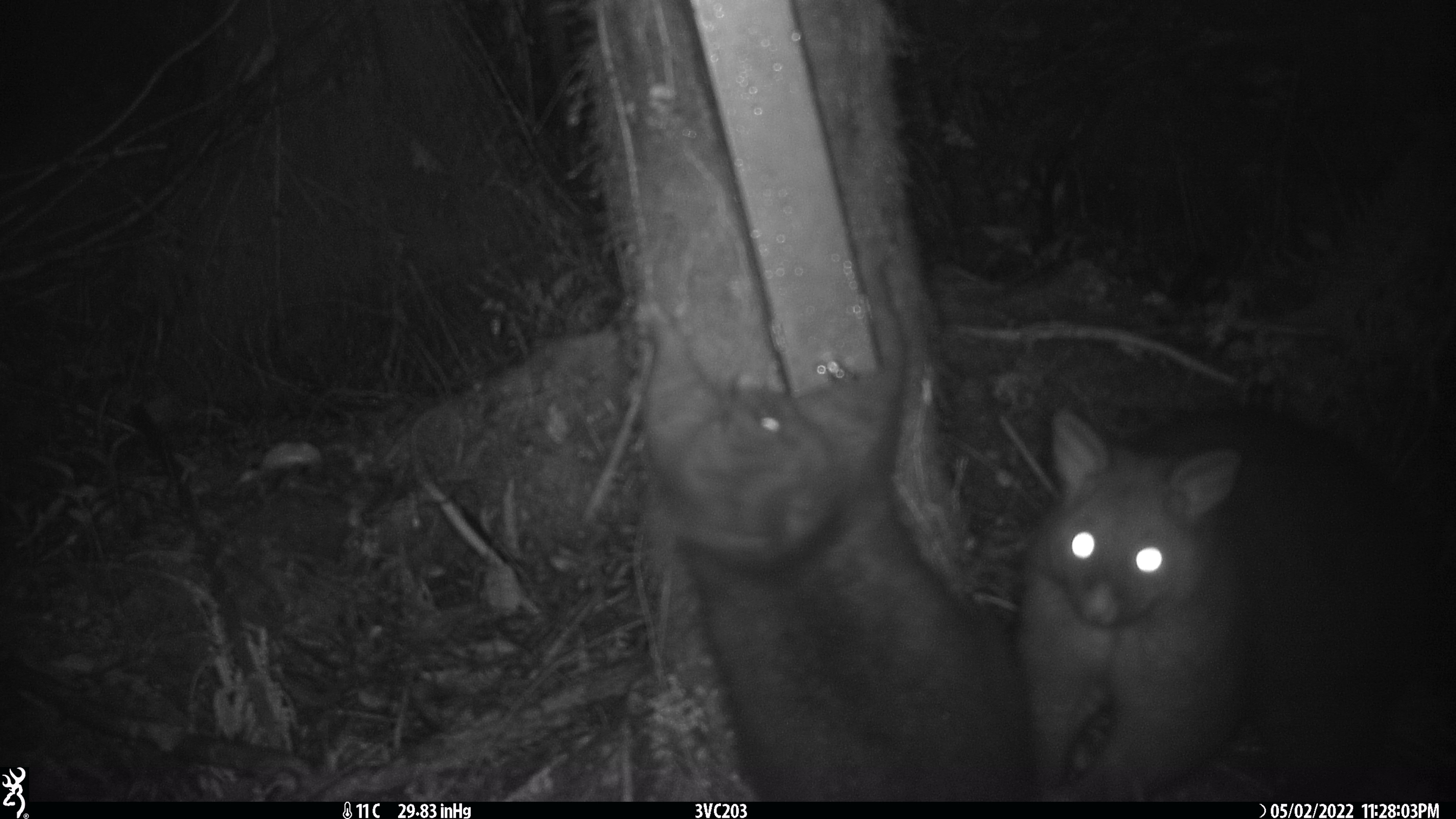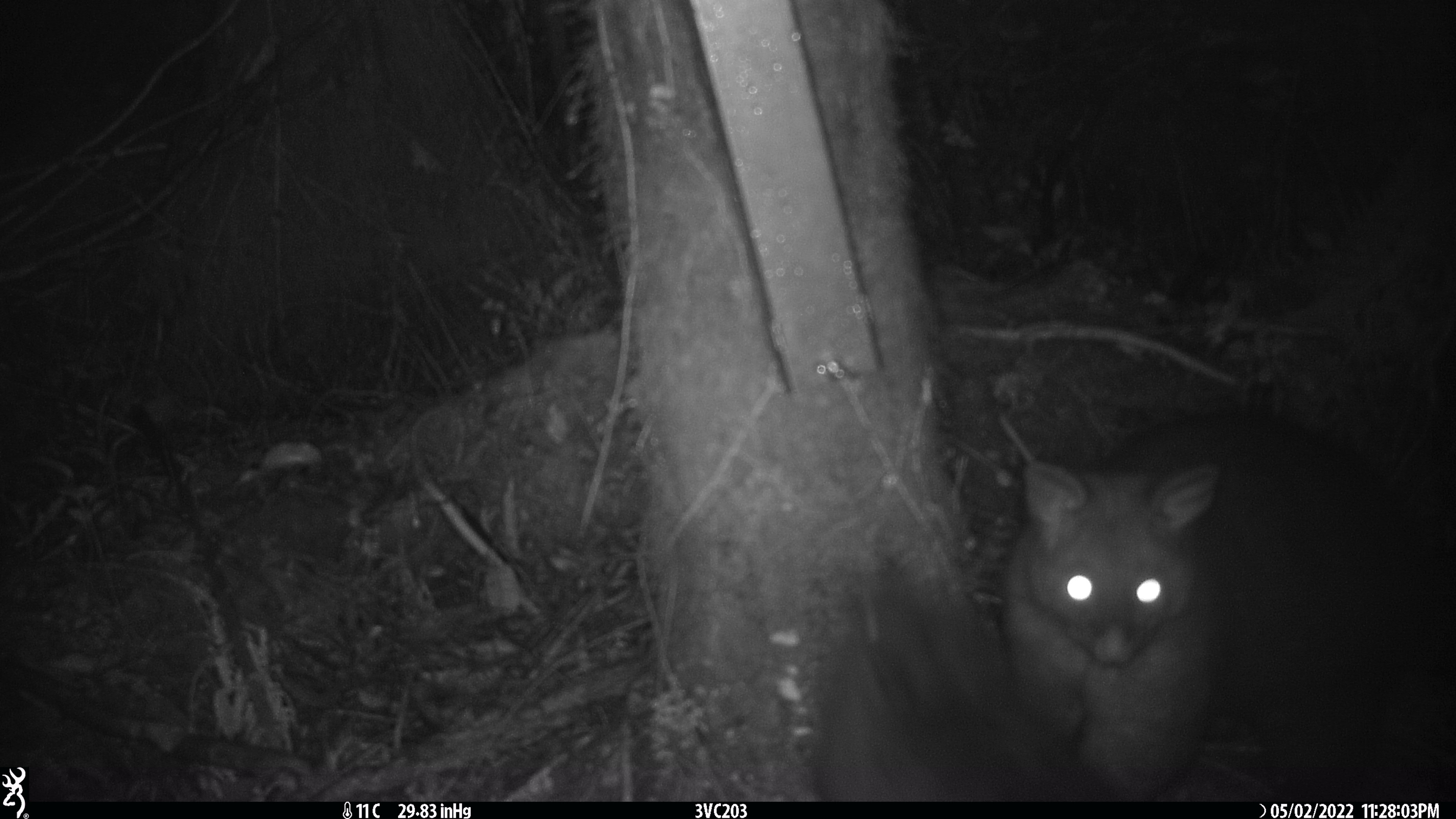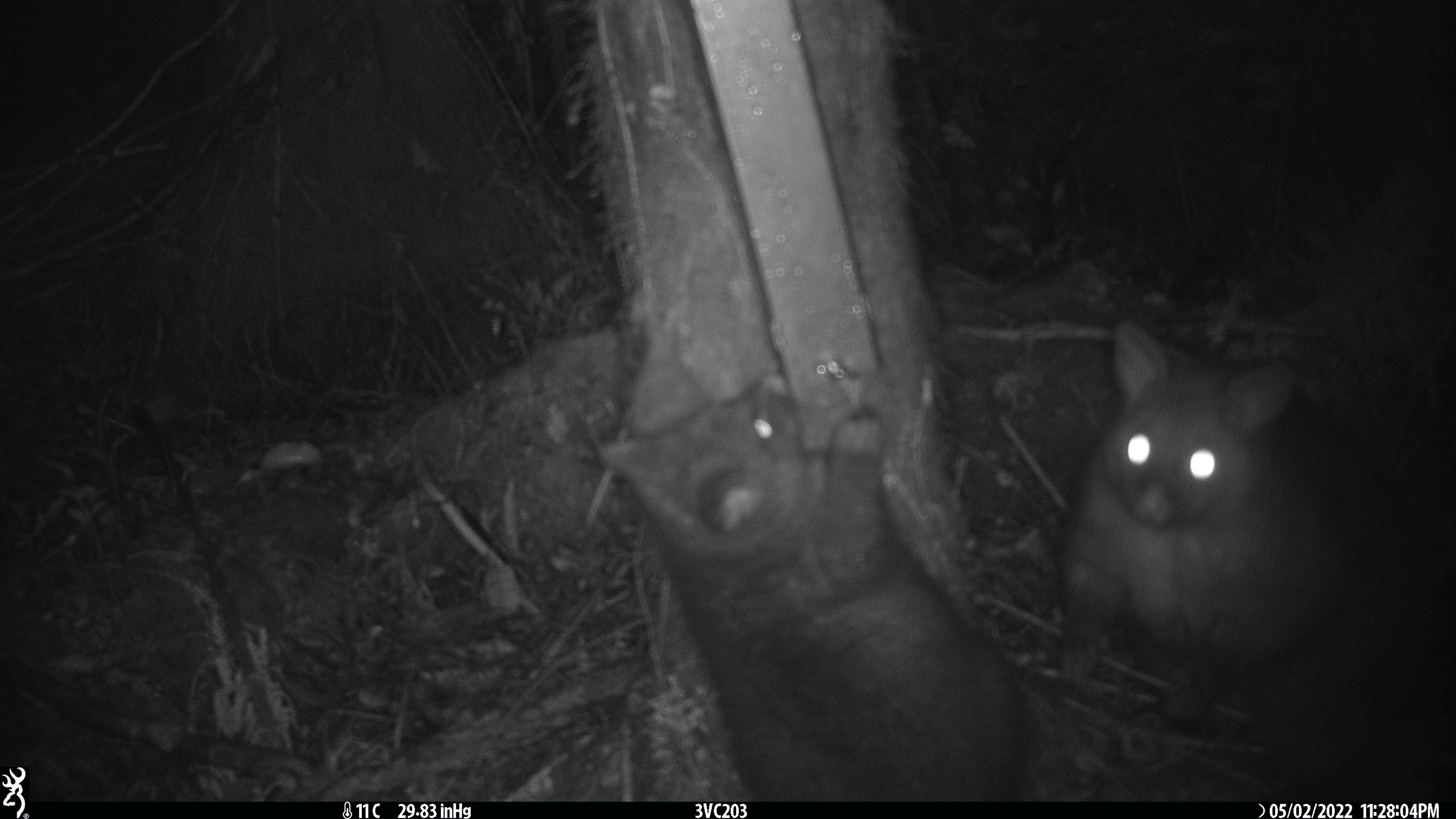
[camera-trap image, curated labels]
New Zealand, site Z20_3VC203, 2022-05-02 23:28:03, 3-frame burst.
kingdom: Animalia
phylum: Chordata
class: Mammalia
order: Diprotodontia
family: Phalangeridae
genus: Trichosurus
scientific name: Trichosurus vulpecula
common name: common brushtail possum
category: possum